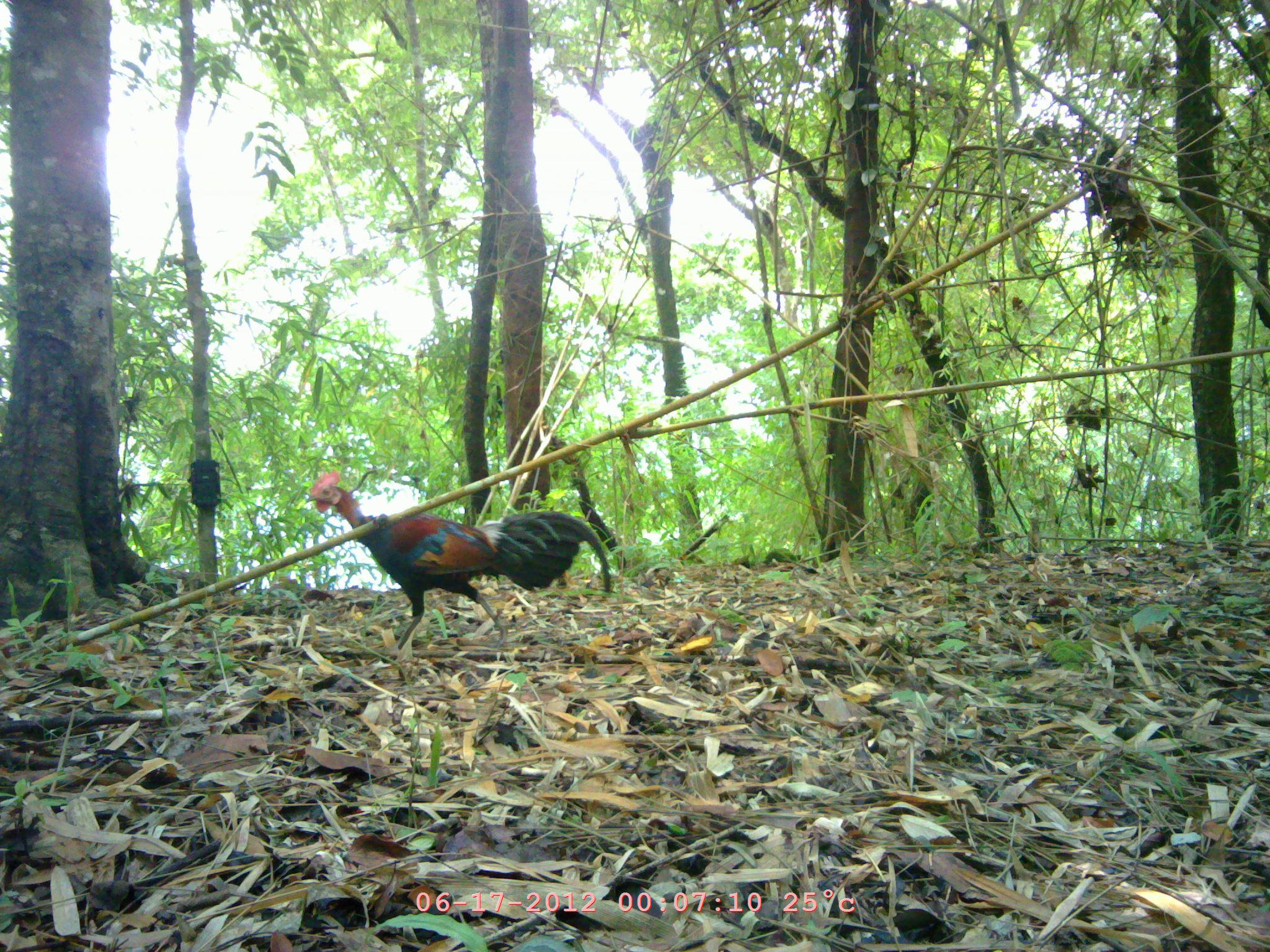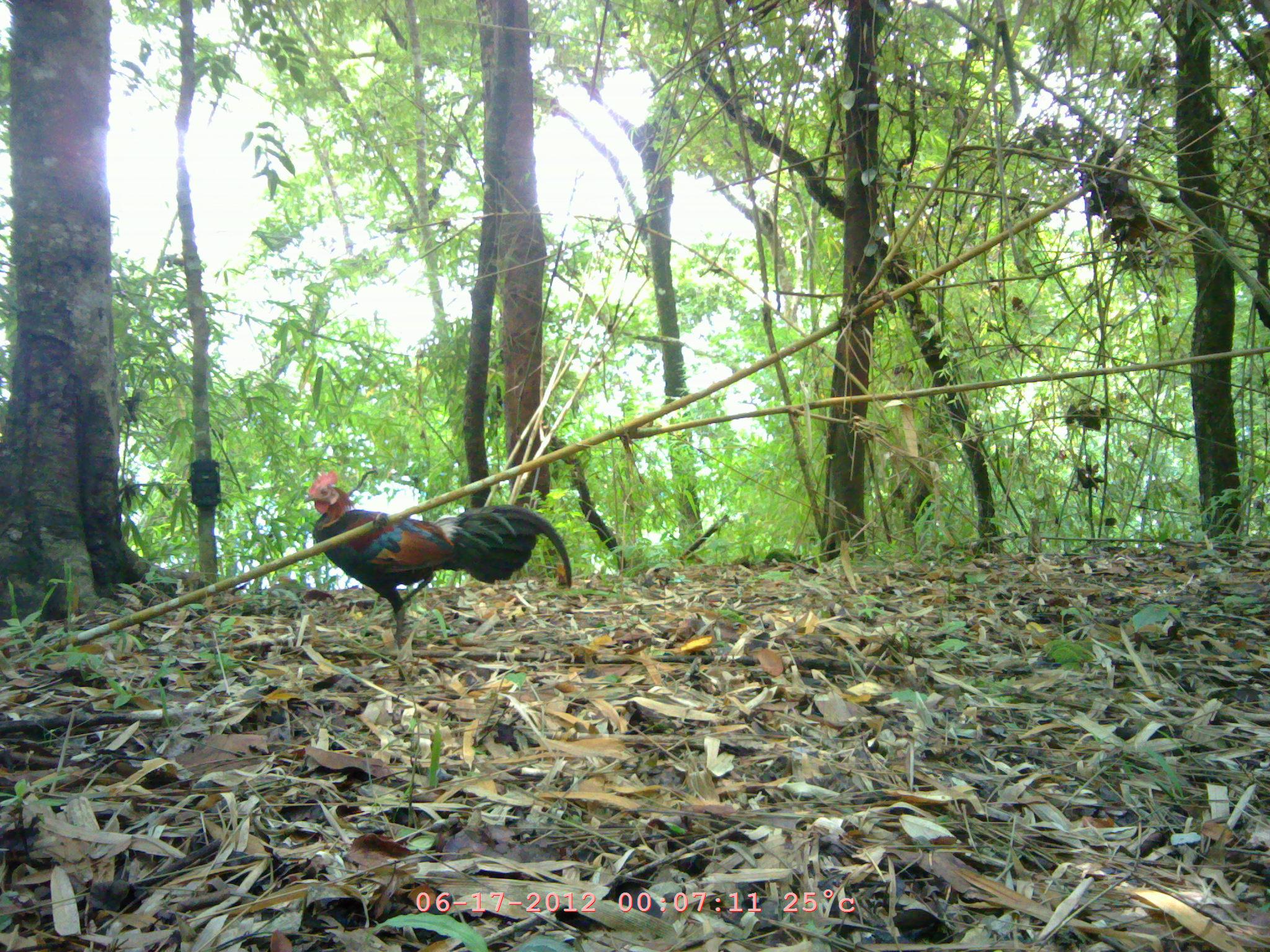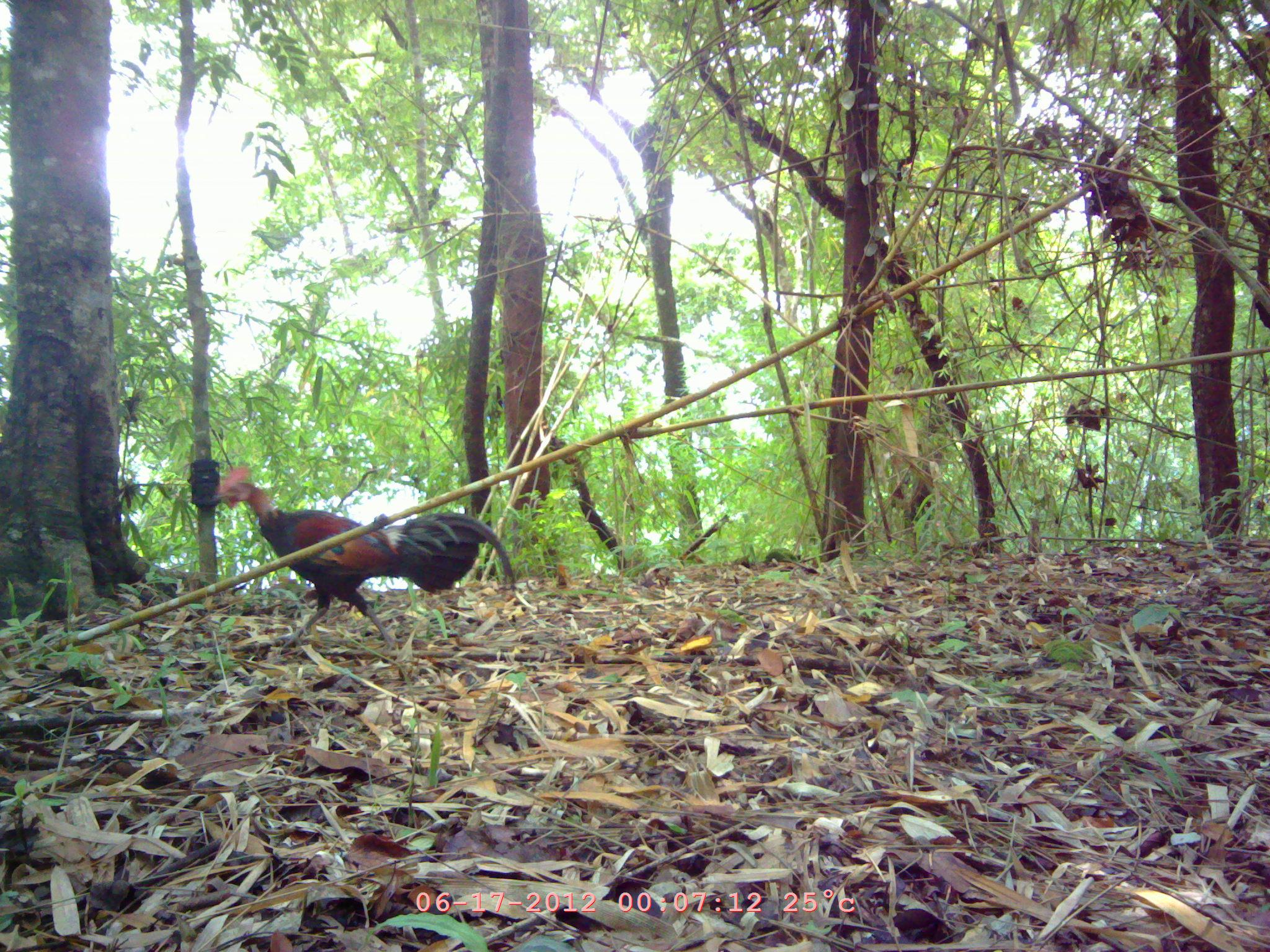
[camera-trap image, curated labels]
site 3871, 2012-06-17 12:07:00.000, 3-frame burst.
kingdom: Animalia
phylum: Chordata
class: Aves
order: Galliformes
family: Phasianidae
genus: Gallus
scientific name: Gallus gallus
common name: red junglefowl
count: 1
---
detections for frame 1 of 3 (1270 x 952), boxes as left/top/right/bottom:
gallus gallus: 302/469/610/653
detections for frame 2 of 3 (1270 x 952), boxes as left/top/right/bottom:
gallus gallus: 303/468/571/649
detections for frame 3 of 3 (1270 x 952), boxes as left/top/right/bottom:
gallus gallus: 211/465/515/649